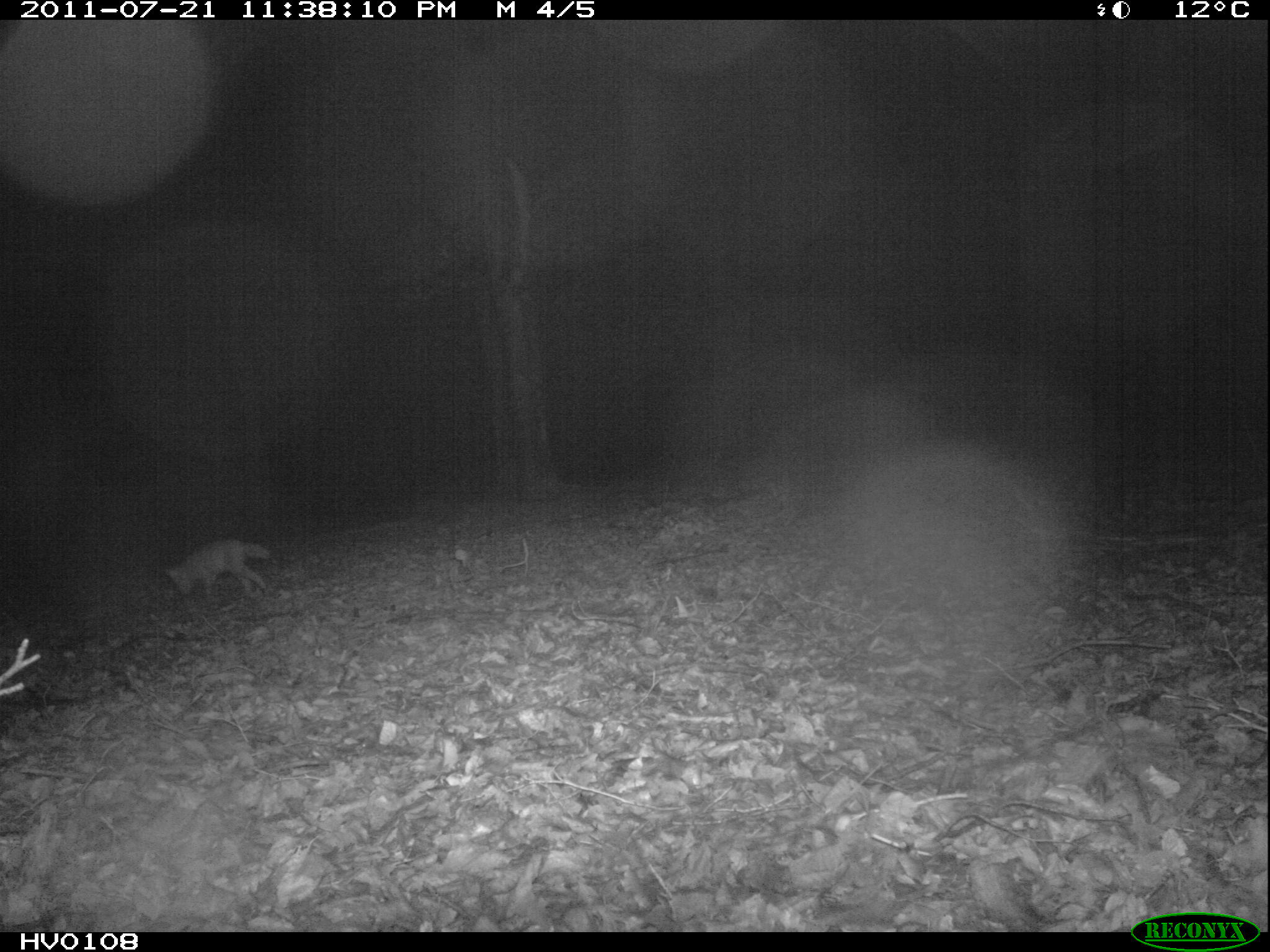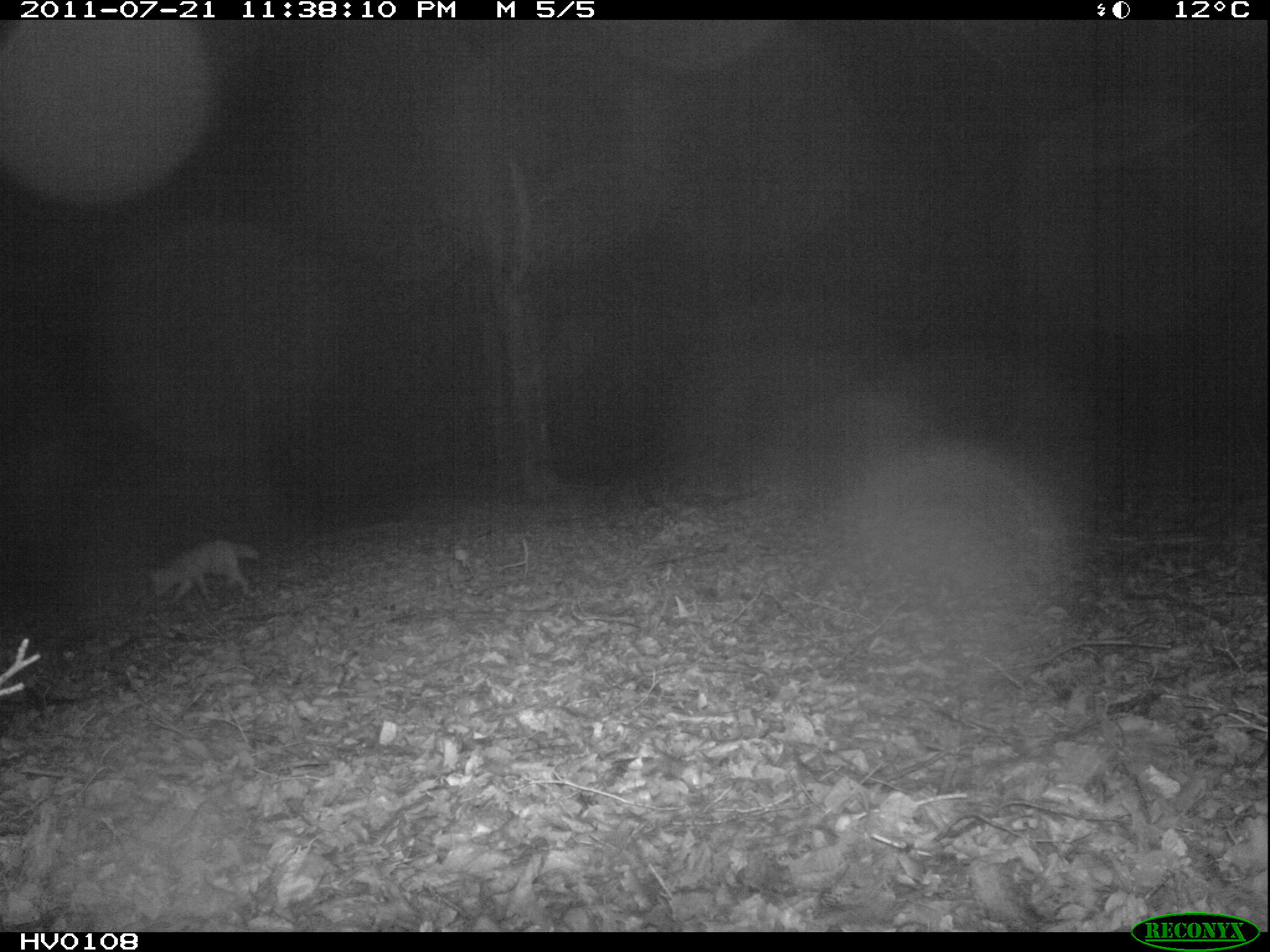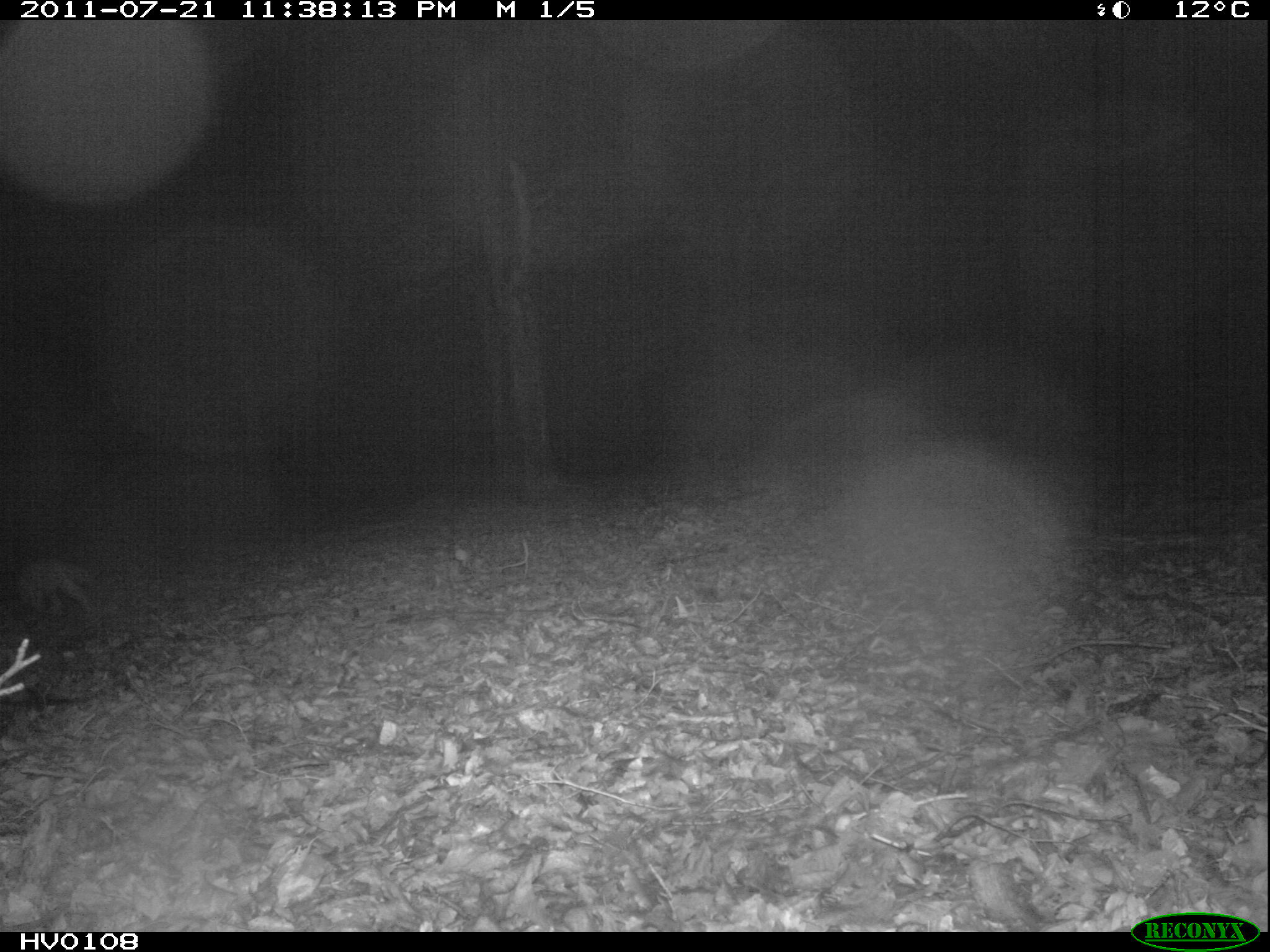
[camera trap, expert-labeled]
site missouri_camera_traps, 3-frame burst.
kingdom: Animalia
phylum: Chordata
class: Mammalia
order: Carnivora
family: Canidae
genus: Vulpes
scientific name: Vulpes vulpes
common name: red fox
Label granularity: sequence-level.